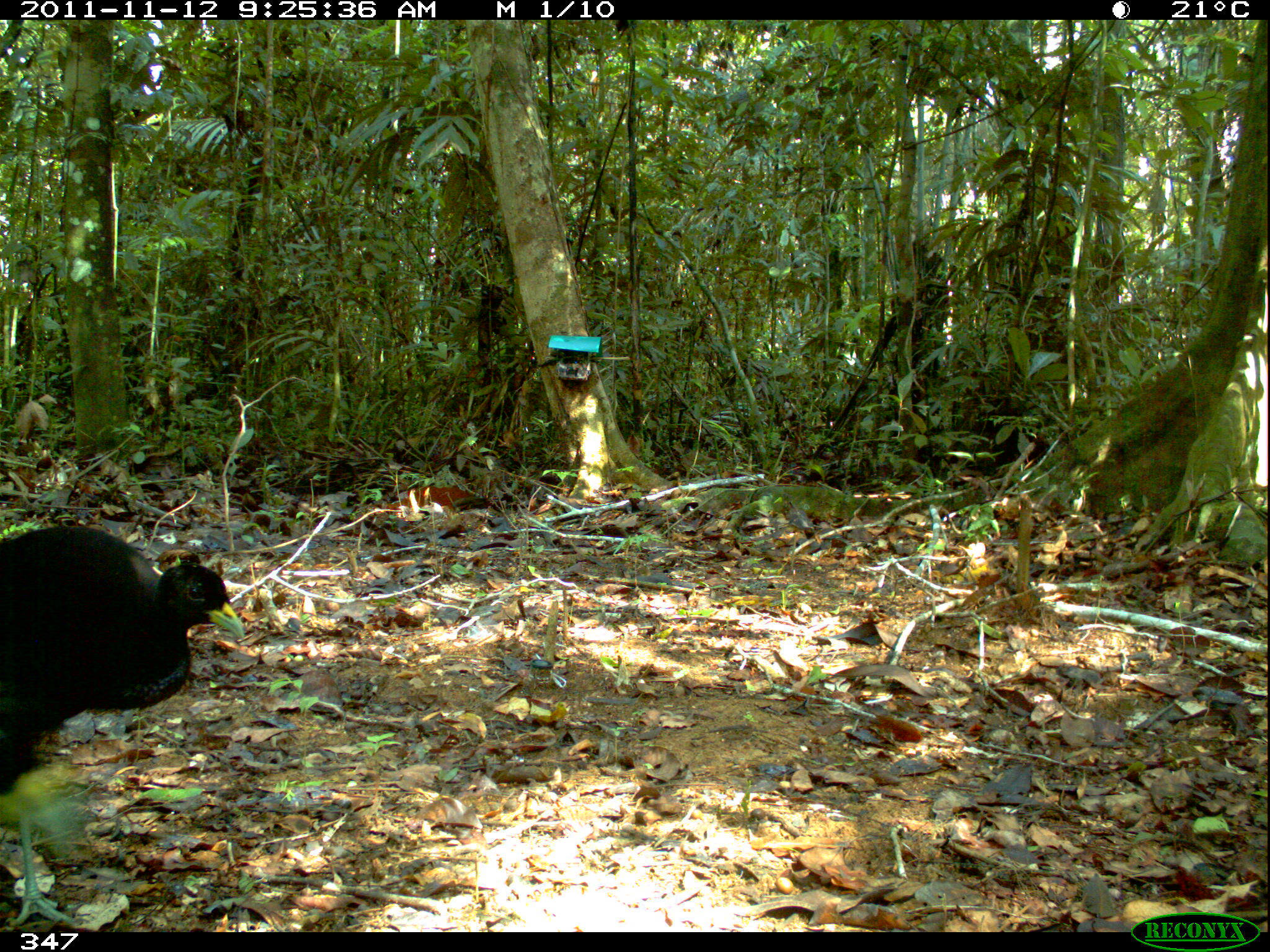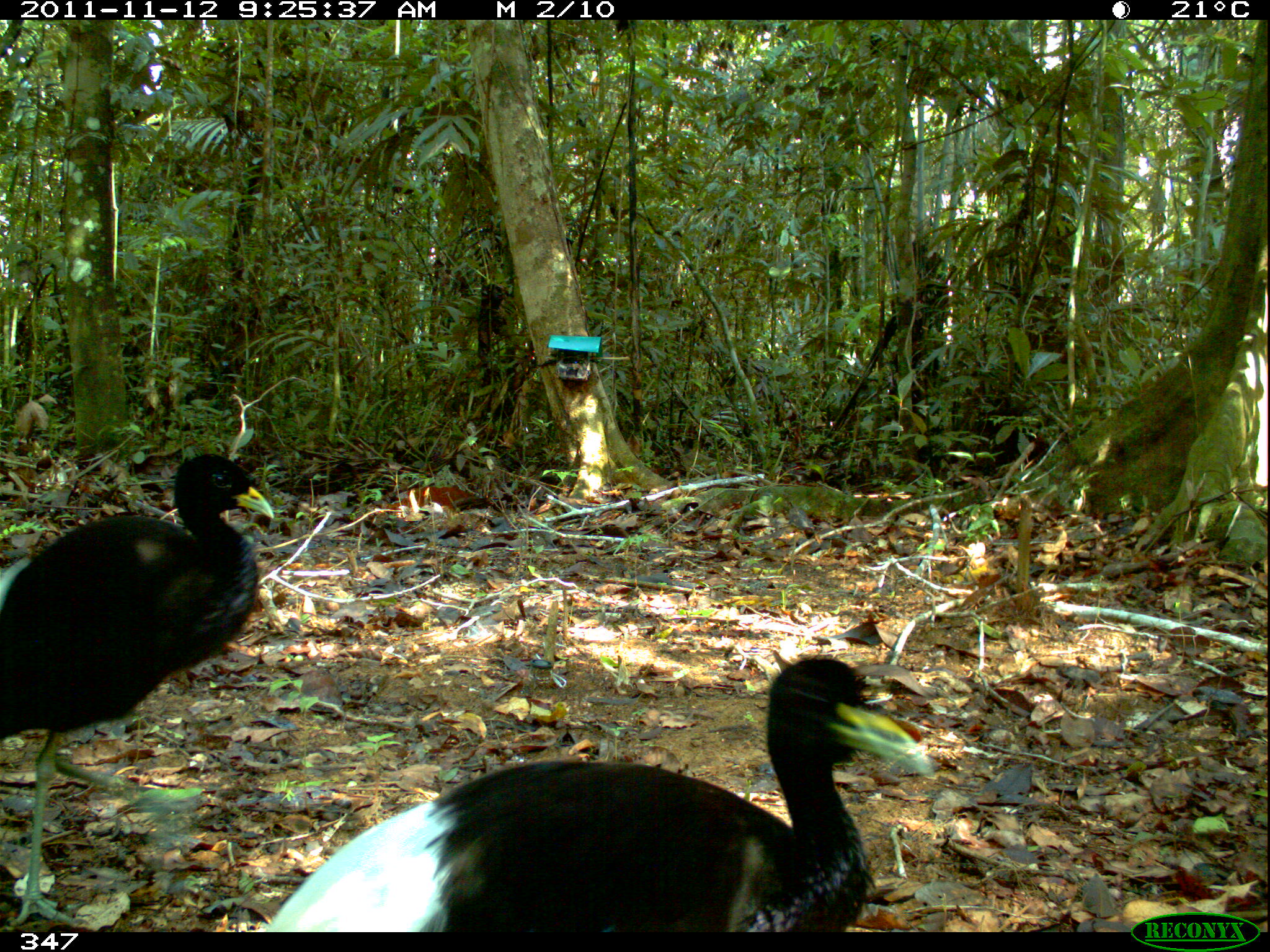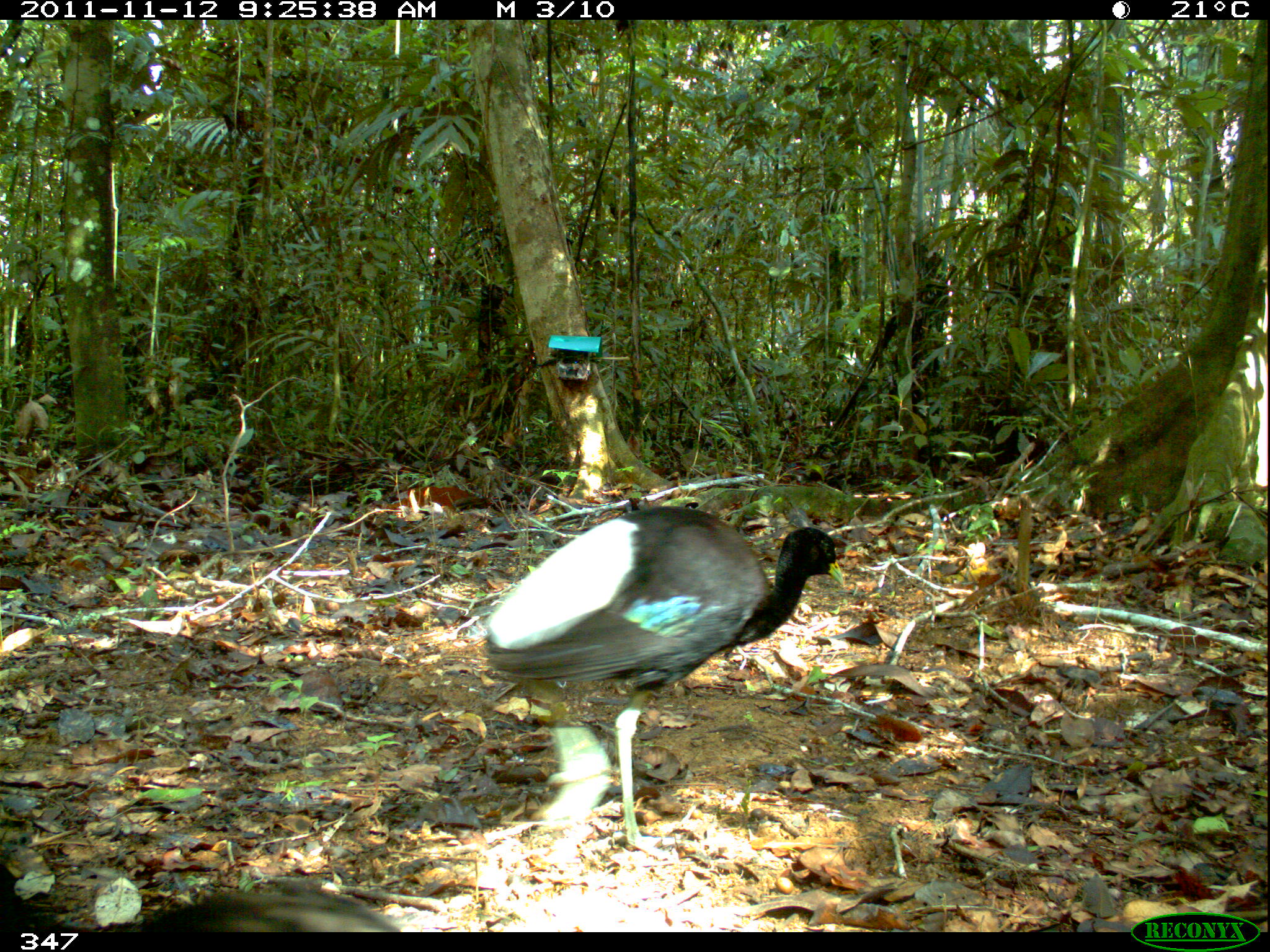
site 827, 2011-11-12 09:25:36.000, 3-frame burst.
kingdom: Animalia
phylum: Chordata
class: Aves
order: Gruiformes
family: Psophiidae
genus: Psophia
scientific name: Psophia leucoptera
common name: pale-winged trumpeter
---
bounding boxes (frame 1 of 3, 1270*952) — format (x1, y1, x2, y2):
psophia leucoptera: (0, 522, 246, 928)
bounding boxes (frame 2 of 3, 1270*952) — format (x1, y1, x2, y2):
psophia leucoptera: (255, 657, 930, 930); (0, 452, 275, 926)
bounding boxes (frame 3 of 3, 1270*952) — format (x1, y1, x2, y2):
psophia leucoptera: (482, 503, 845, 856); (0, 863, 422, 930)